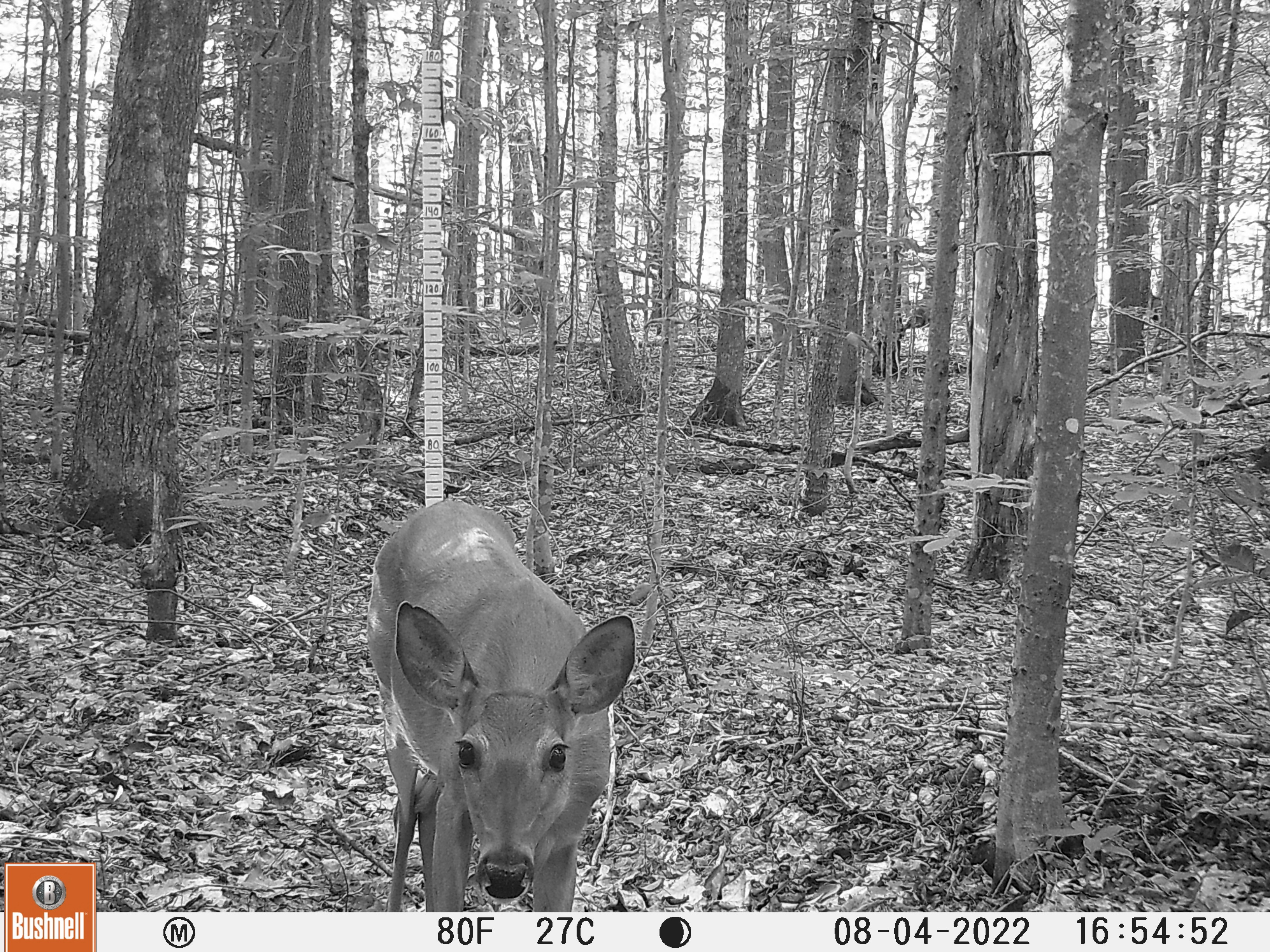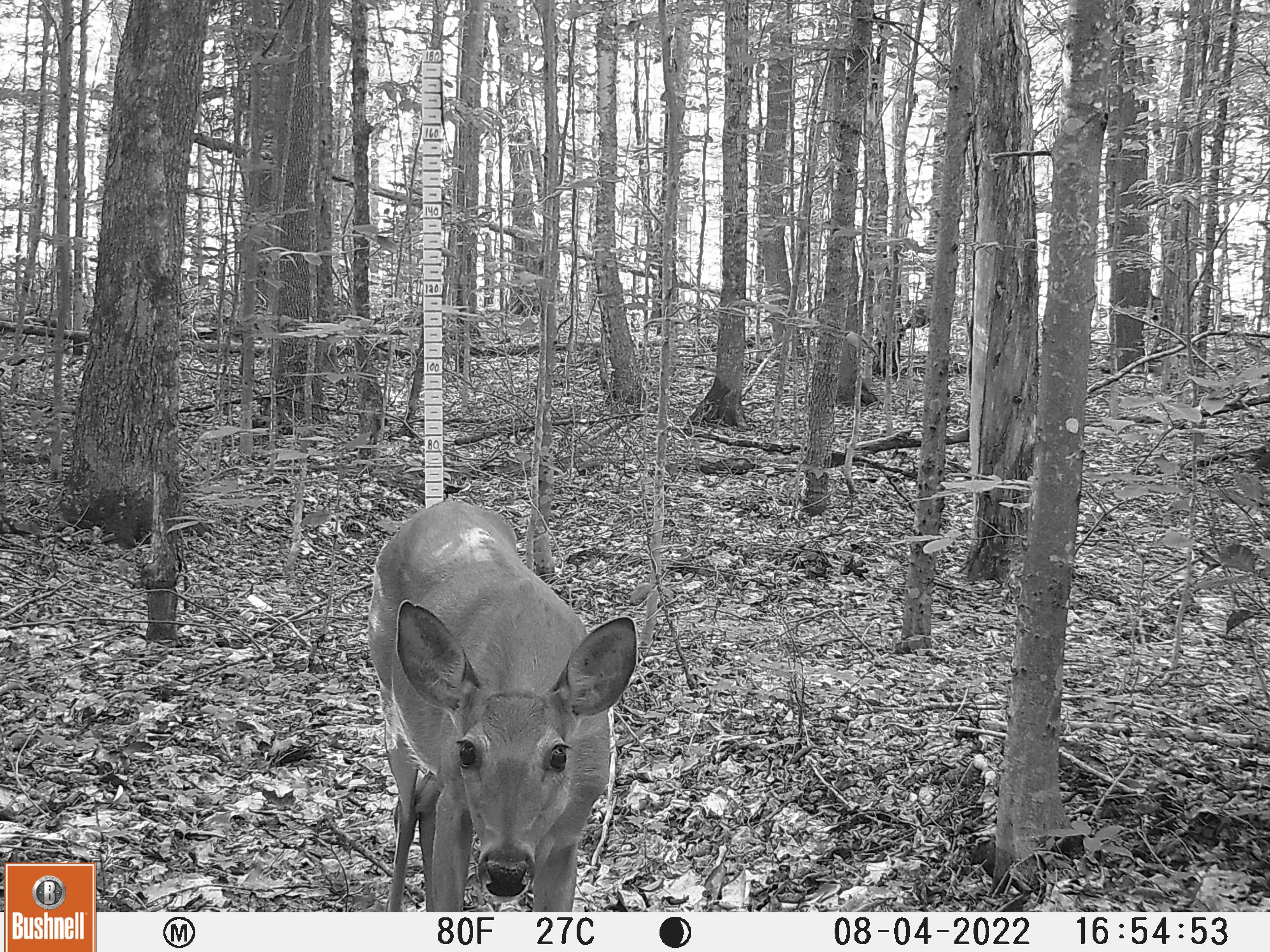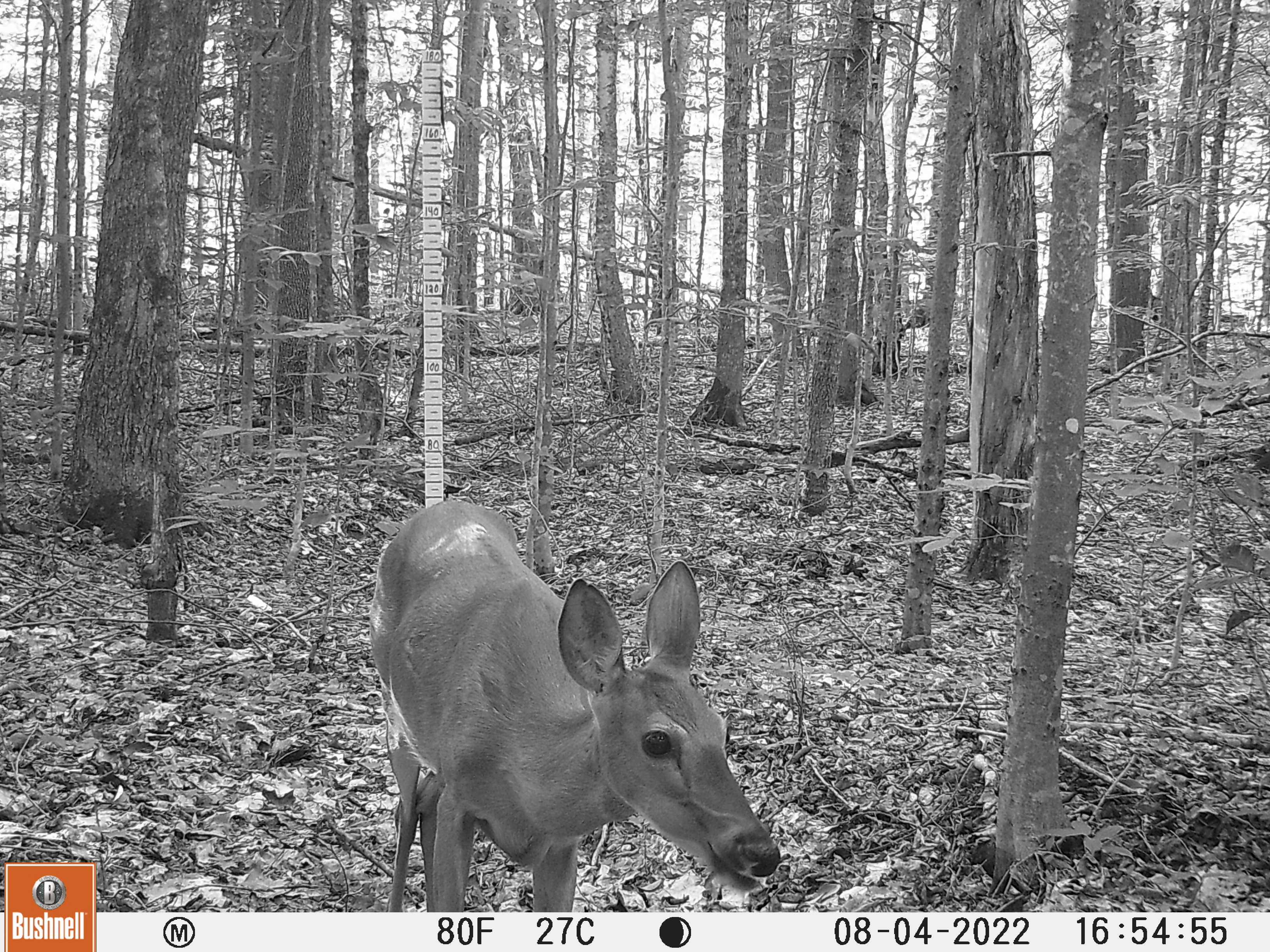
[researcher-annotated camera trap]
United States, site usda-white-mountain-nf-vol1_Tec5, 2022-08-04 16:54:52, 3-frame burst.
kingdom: Animalia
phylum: Chordata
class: Mammalia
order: Artiodactyla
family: Cervidae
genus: Odocoileus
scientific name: Odocoileus virginianus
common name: white-tailed deer